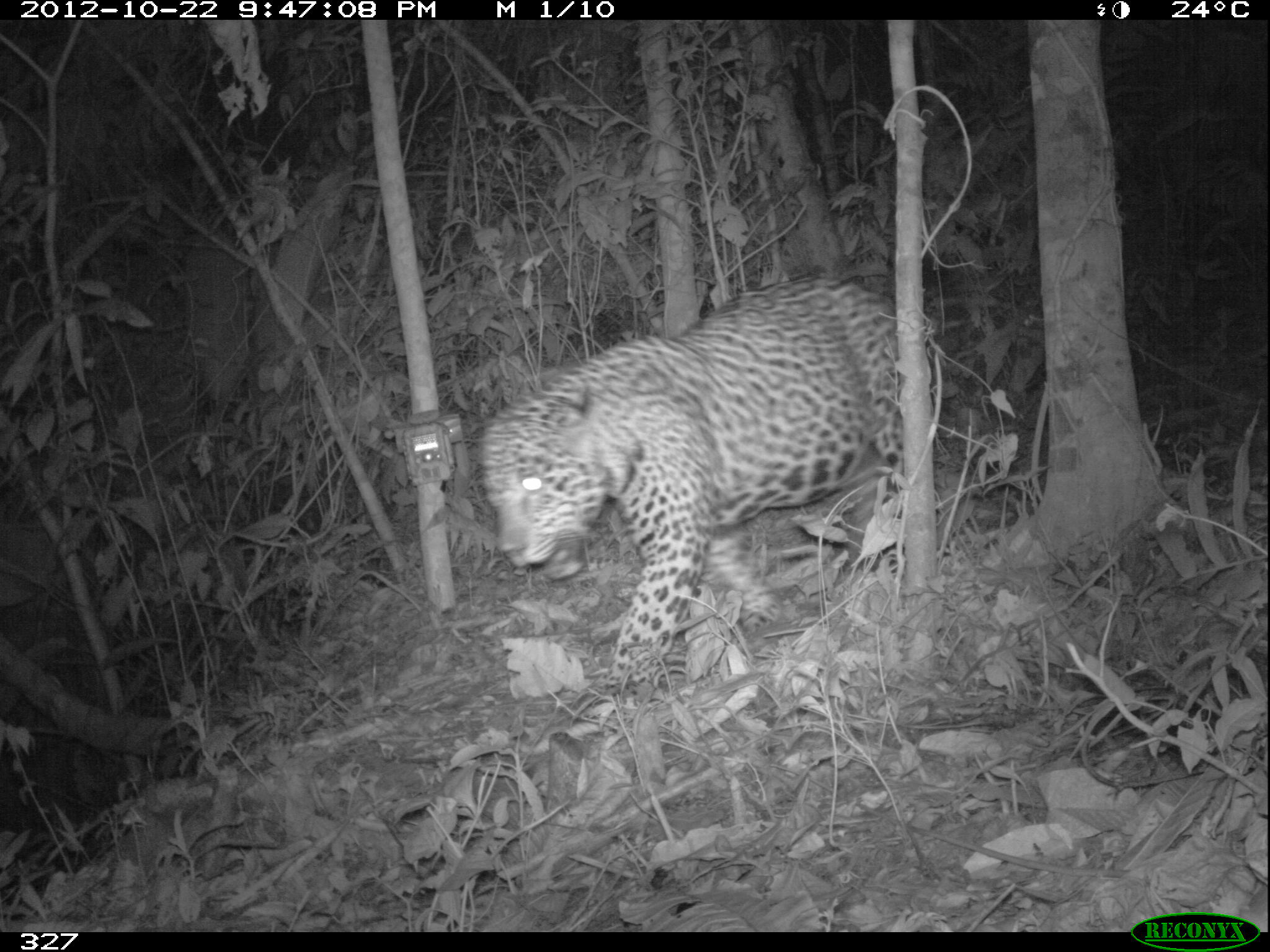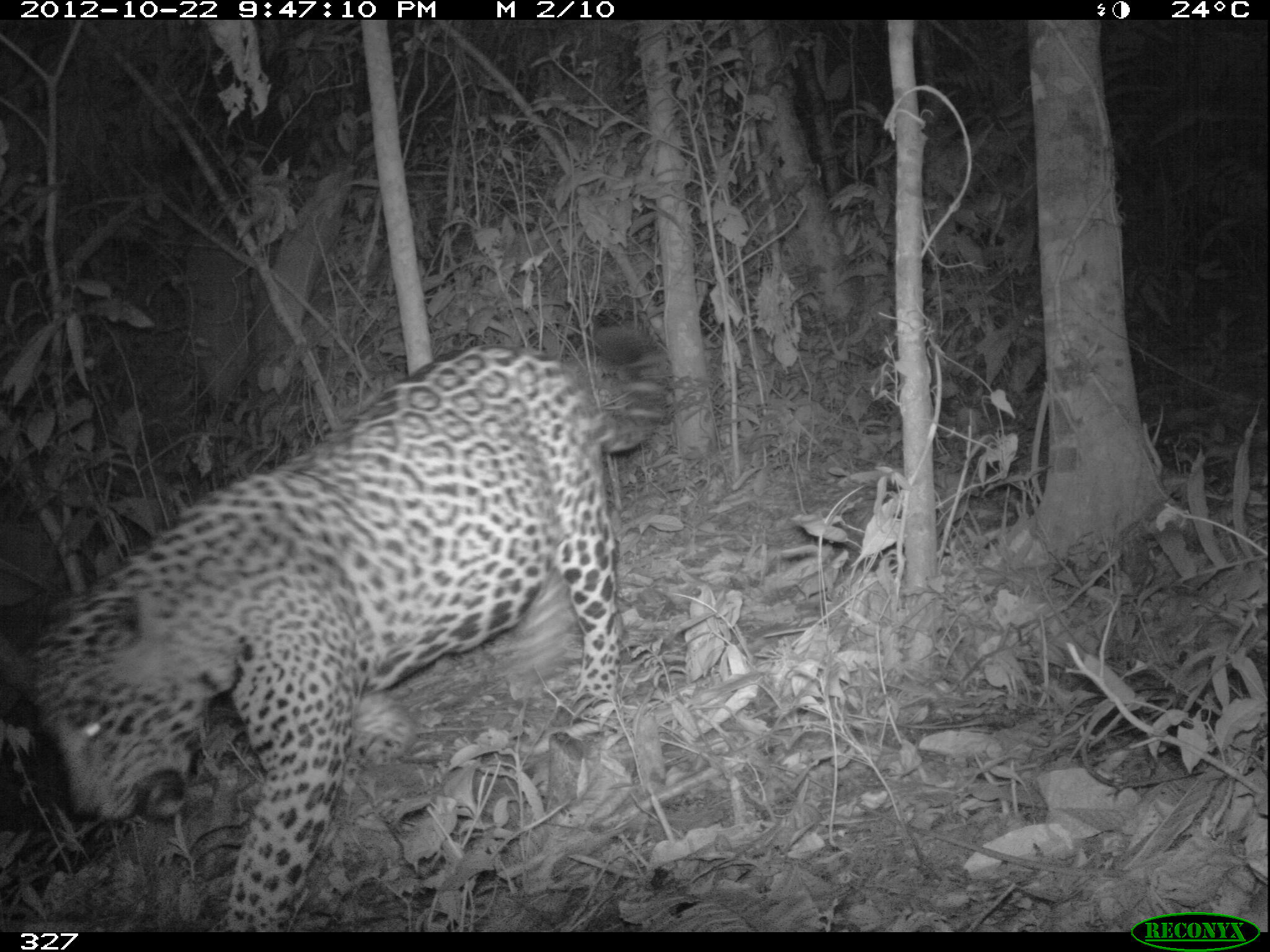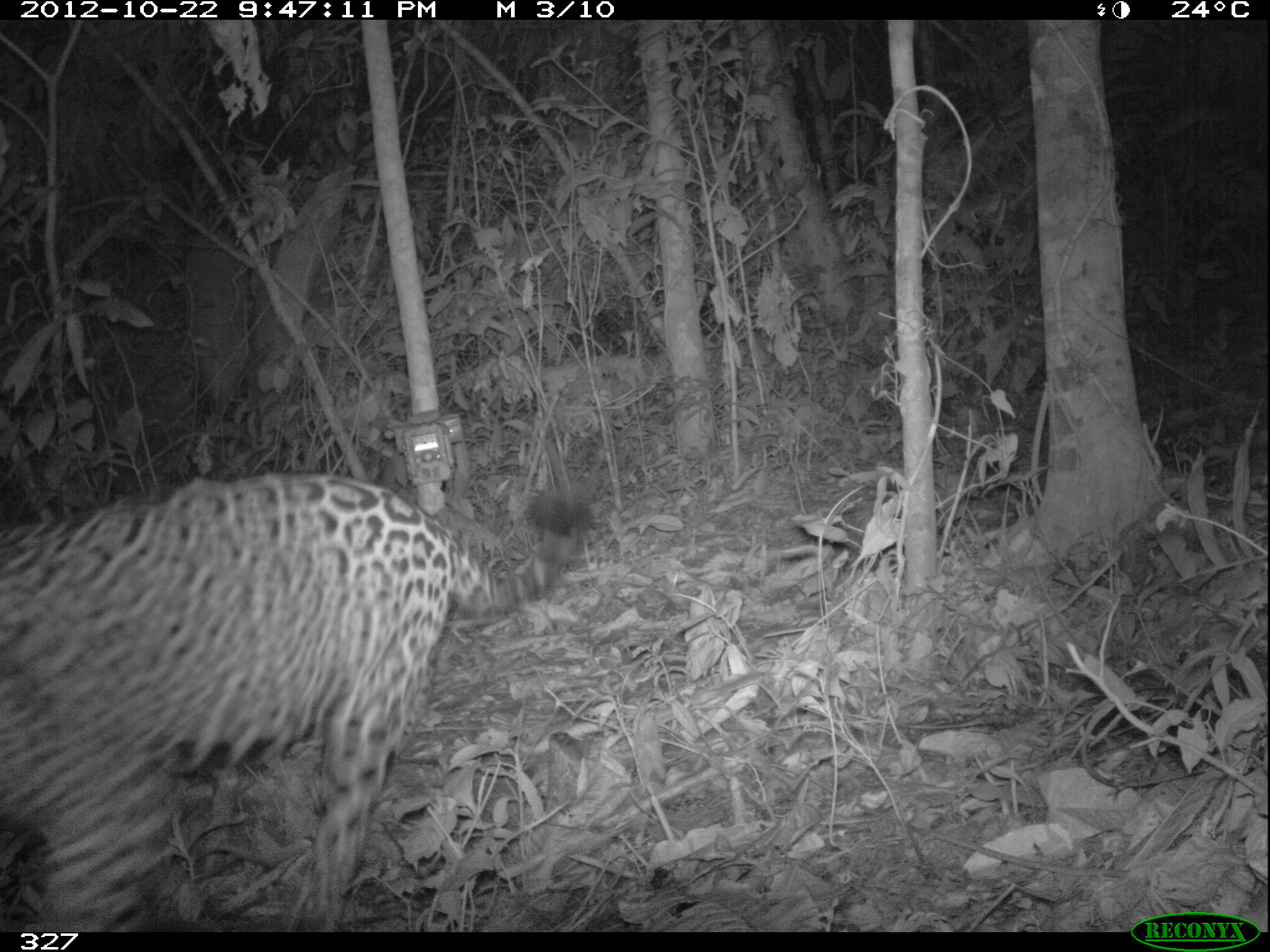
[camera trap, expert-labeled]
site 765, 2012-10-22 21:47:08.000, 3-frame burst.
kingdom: Animalia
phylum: Chordata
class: Mammalia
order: Carnivora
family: Felidae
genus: Panthera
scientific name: Panthera onca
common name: jaguar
Panthera onca (jaguar).